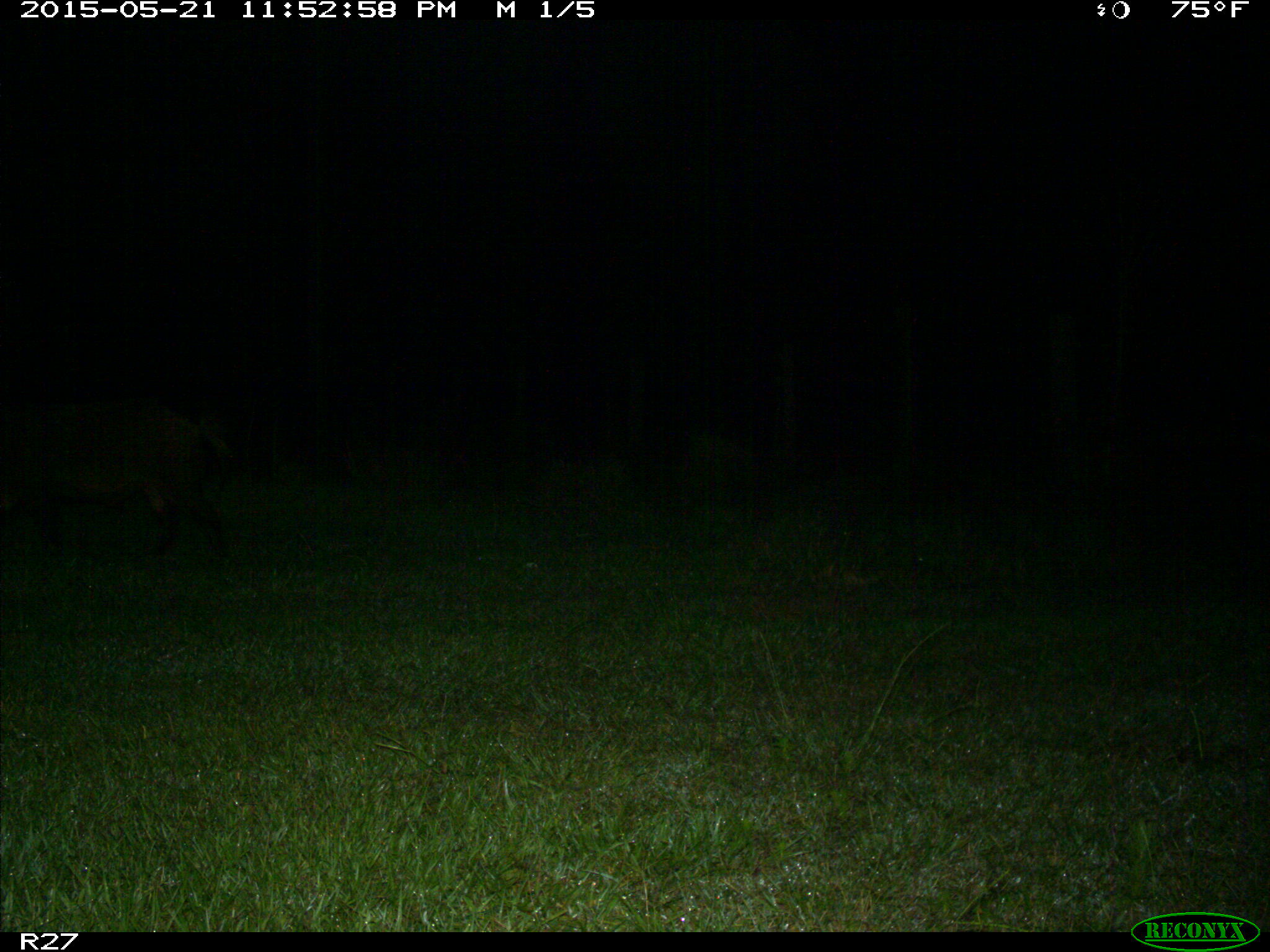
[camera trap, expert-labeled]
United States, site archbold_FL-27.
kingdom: Animalia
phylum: Chordata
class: Mammalia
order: Artiodactyla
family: Suidae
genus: Sus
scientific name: Sus scrofa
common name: wild boar